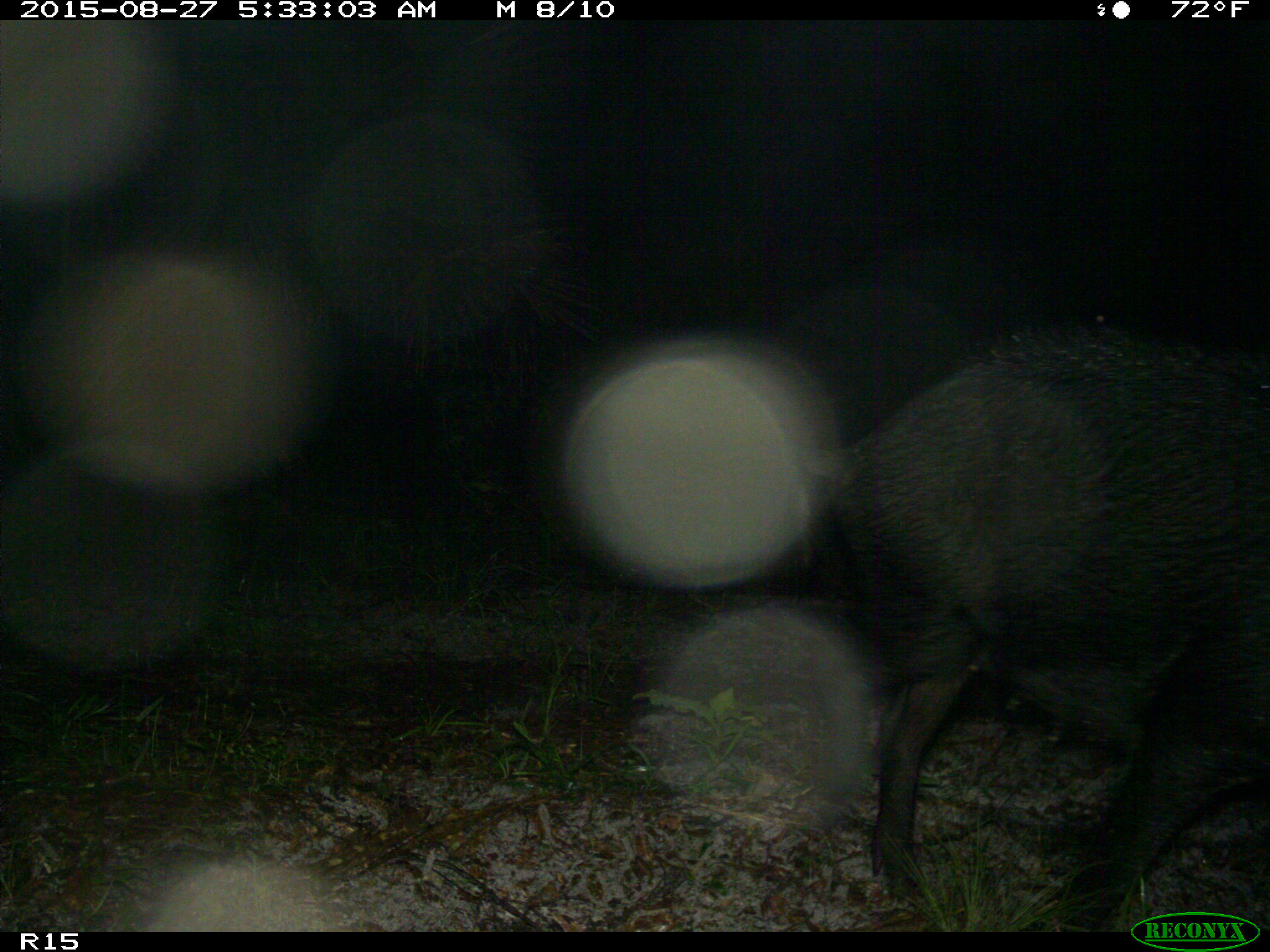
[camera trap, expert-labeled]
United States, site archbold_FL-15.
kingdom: Animalia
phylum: Chordata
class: Mammalia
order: Artiodactyla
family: Suidae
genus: Sus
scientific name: Sus scrofa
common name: wild boar